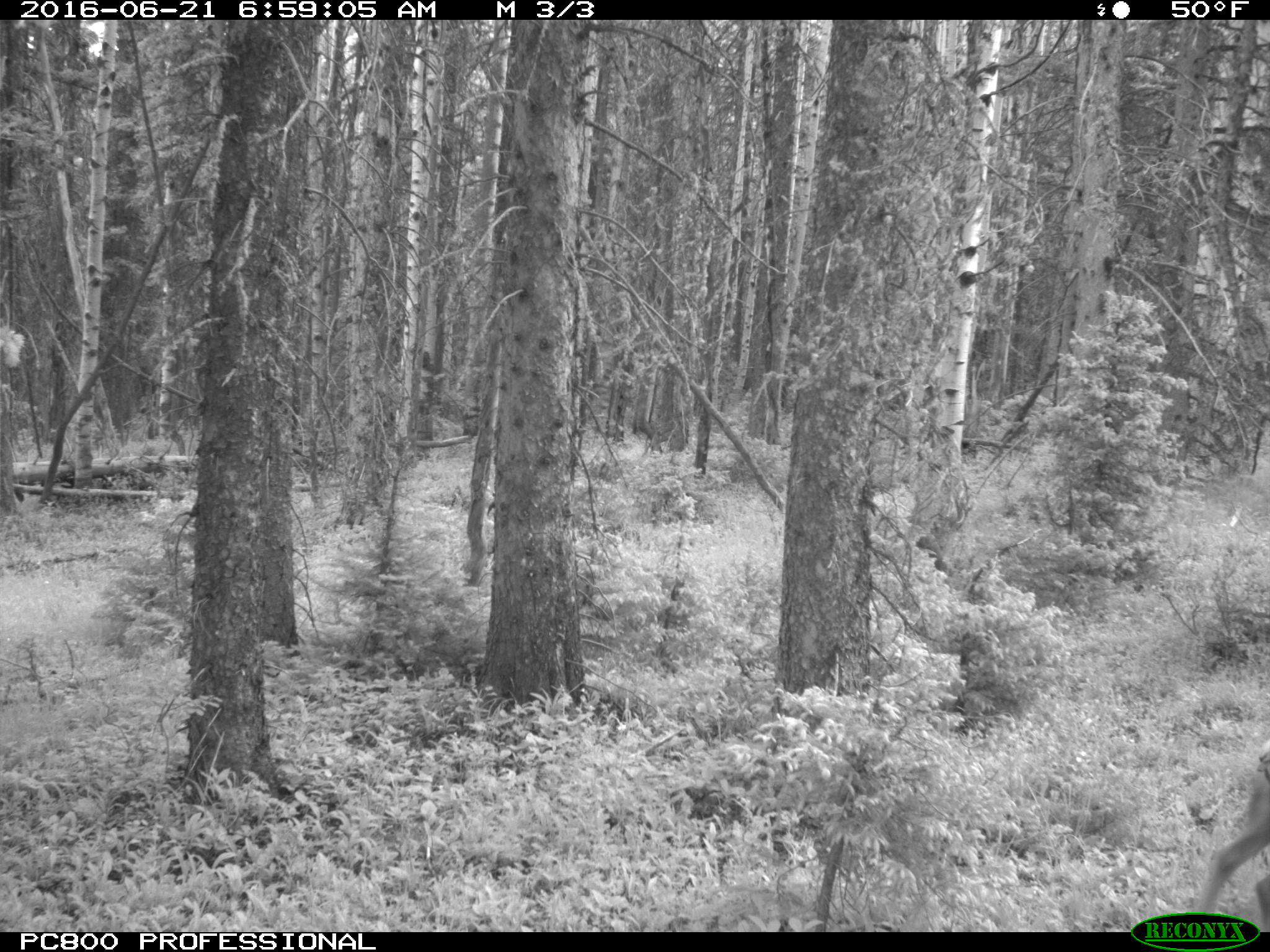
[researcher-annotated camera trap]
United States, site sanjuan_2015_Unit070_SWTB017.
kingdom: Animalia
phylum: Chordata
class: Mammalia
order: Artiodactyla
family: Cervidae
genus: Odocoileus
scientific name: Odocoileus hemionus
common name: mule deer